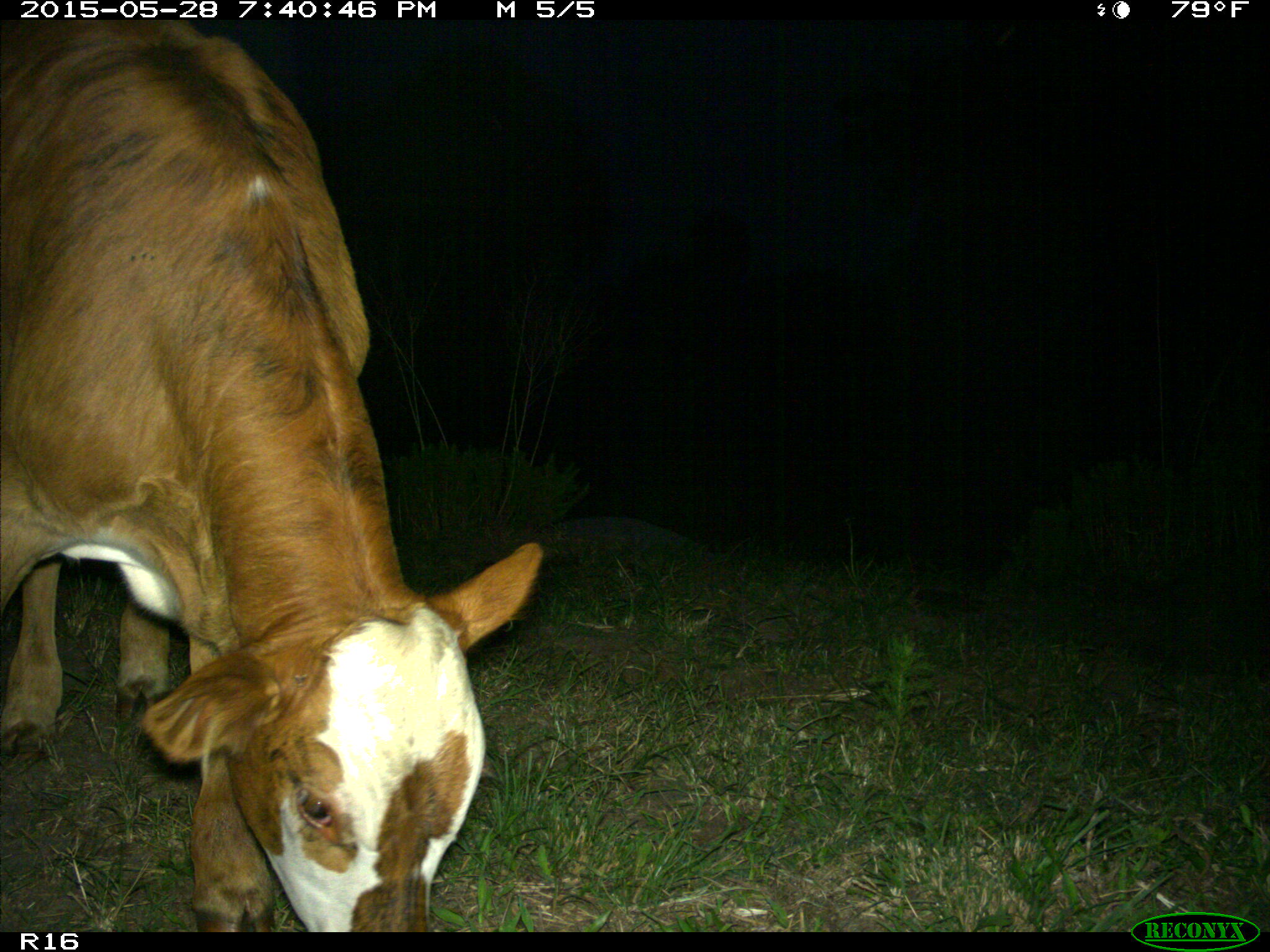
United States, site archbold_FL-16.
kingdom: Animalia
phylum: Chordata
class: Mammalia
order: Artiodactyla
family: Bovidae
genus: Bos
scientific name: Bos taurus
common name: domestic cow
Bos taurus (domestic cow).